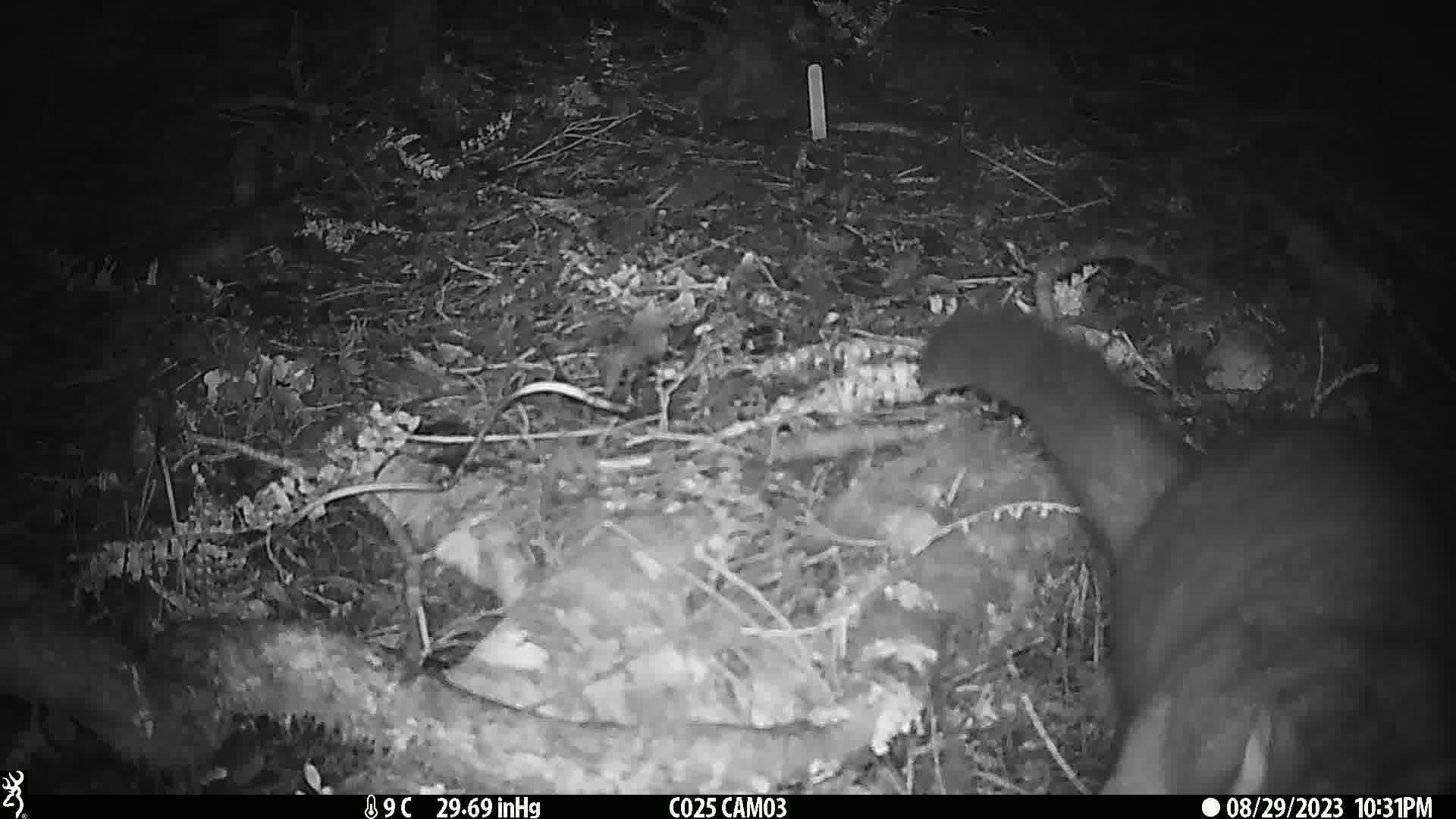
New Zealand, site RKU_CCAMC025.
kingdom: Animalia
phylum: Chordata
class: Mammalia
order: Diprotodontia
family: Phalangeridae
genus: Trichosurus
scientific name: Trichosurus vulpecula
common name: common brushtail possum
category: possum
Possum (common brushtail possum) (Trichosurus vulpecula).